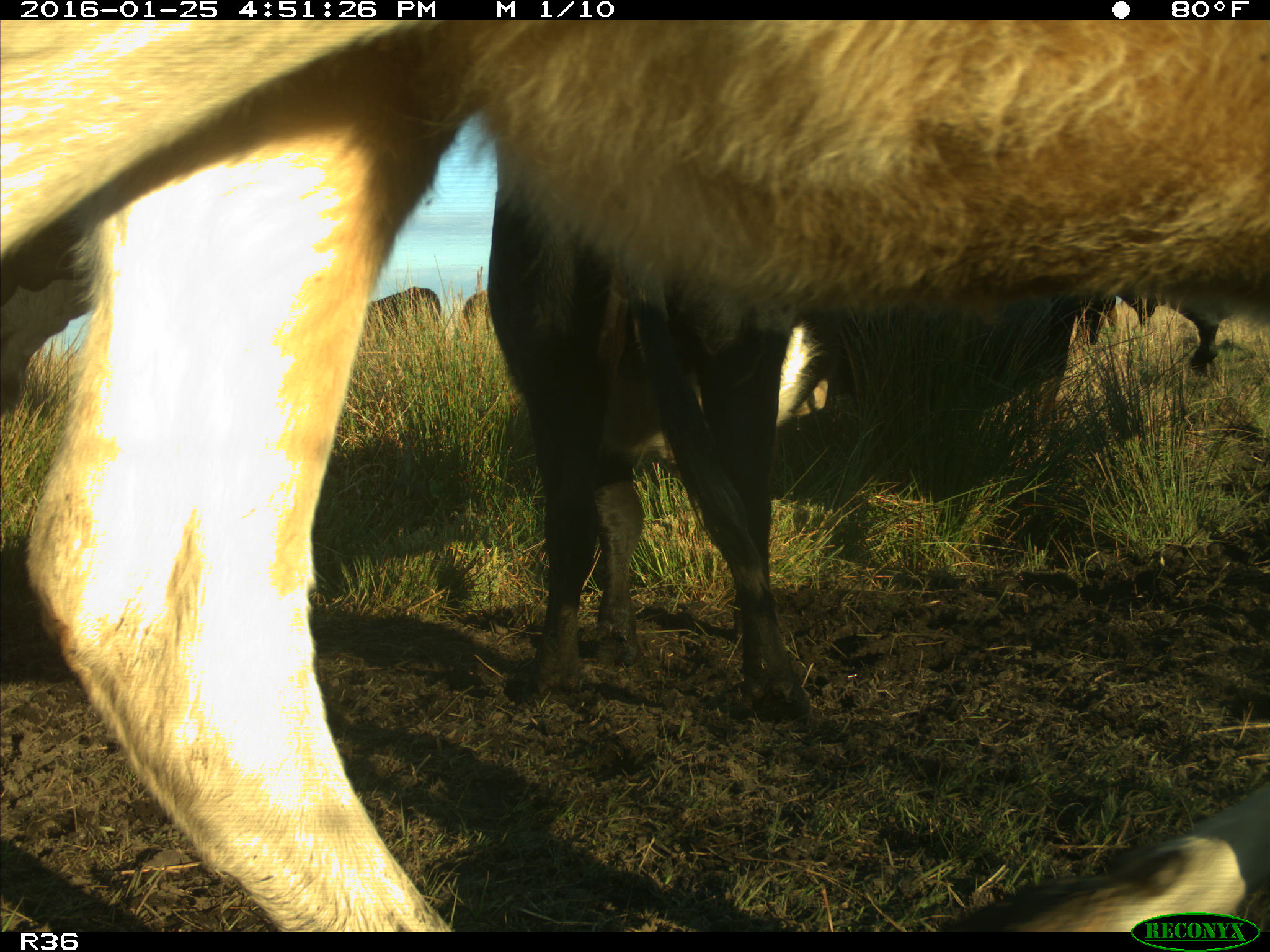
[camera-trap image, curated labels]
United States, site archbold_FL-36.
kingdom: Animalia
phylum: Chordata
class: Mammalia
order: Artiodactyla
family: Bovidae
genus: Bos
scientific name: Bos taurus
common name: domestic cow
Bos taurus (domestic cow).